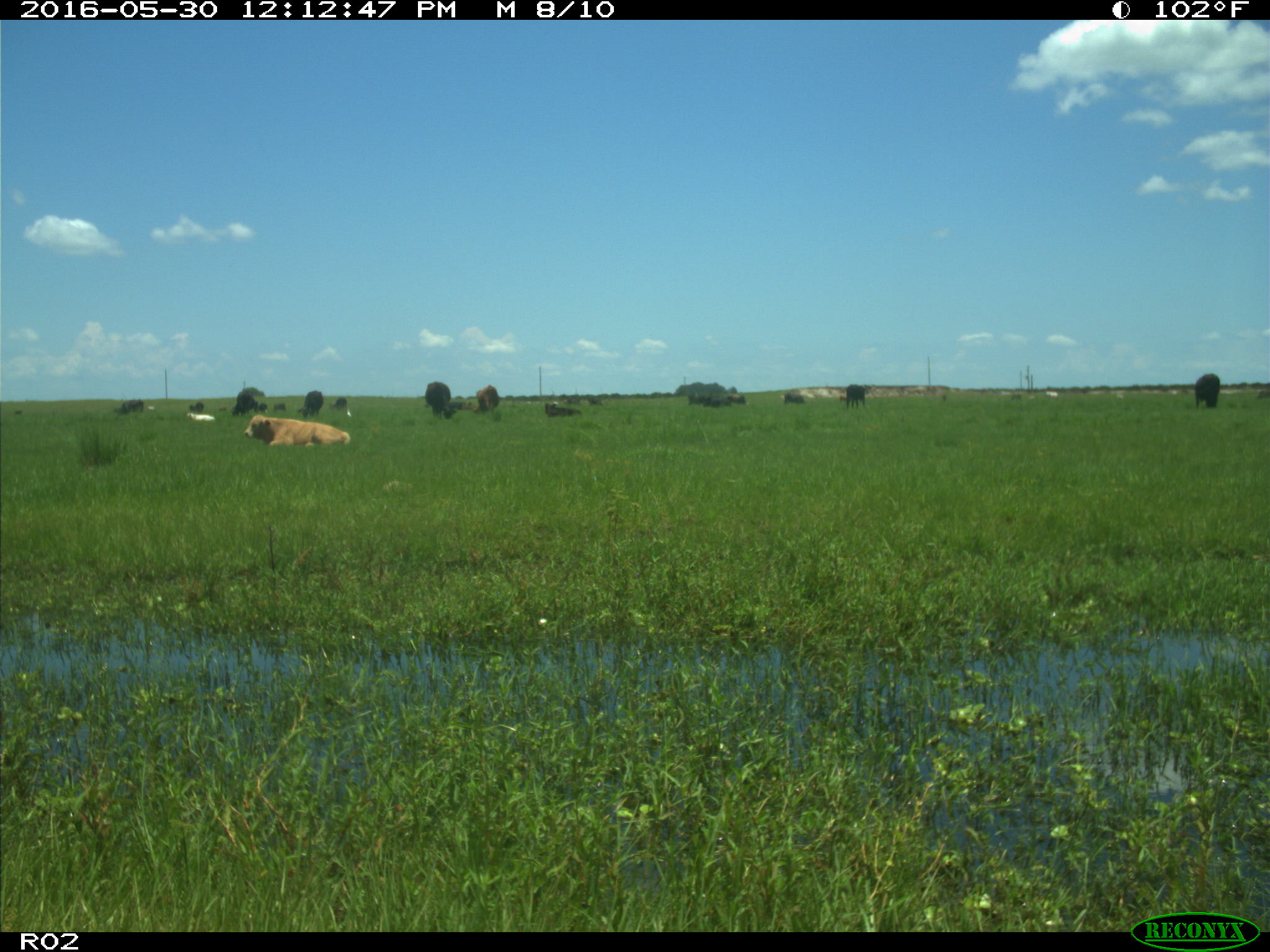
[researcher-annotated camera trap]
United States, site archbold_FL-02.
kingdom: Animalia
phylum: Chordata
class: Mammalia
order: Artiodactyla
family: Bovidae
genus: Bos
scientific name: Bos taurus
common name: domestic cow